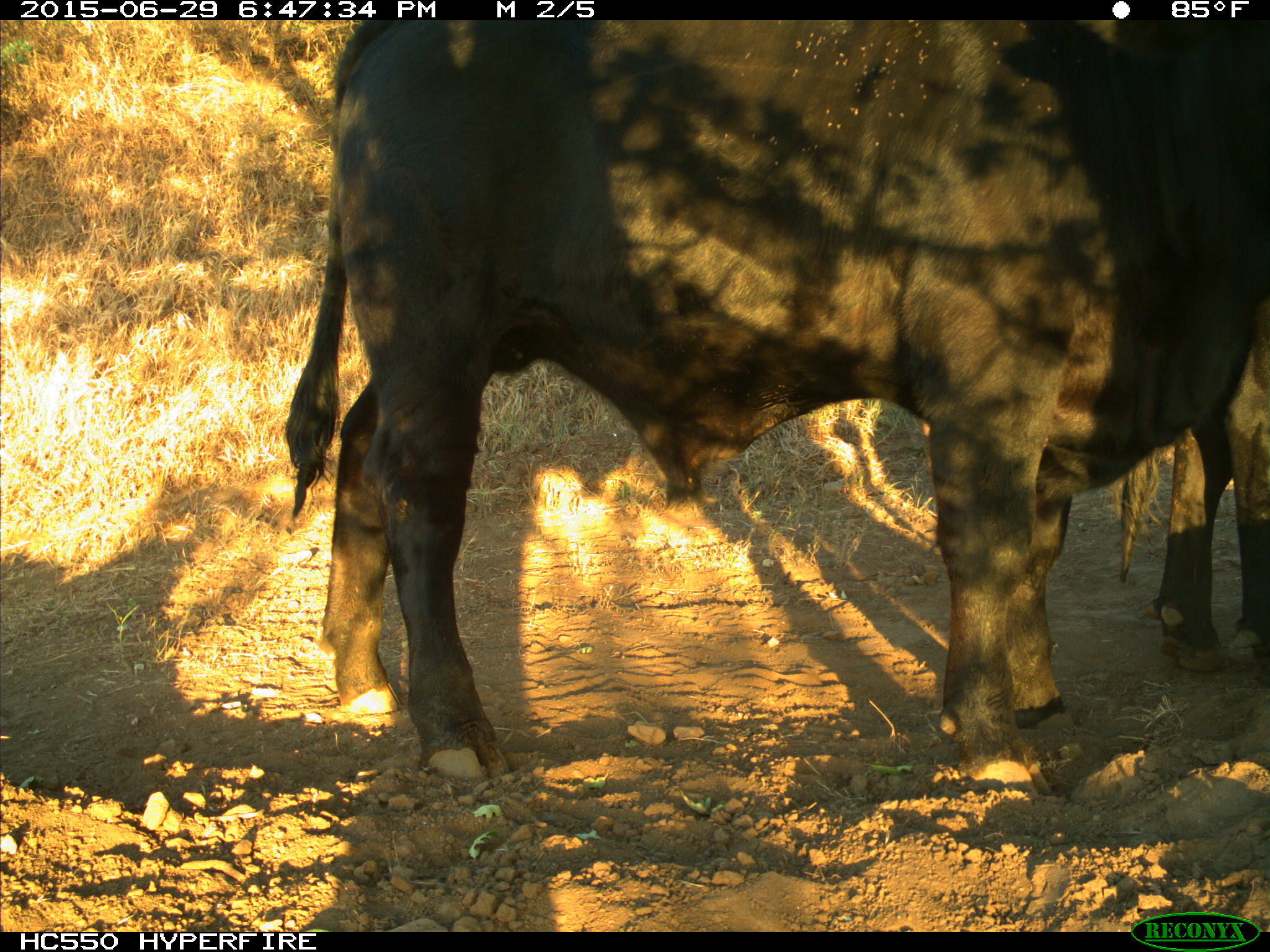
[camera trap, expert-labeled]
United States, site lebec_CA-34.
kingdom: Animalia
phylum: Chordata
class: Mammalia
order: Artiodactyla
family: Bovidae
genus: Bos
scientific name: Bos taurus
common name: domestic cow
Bos taurus (domestic cow).